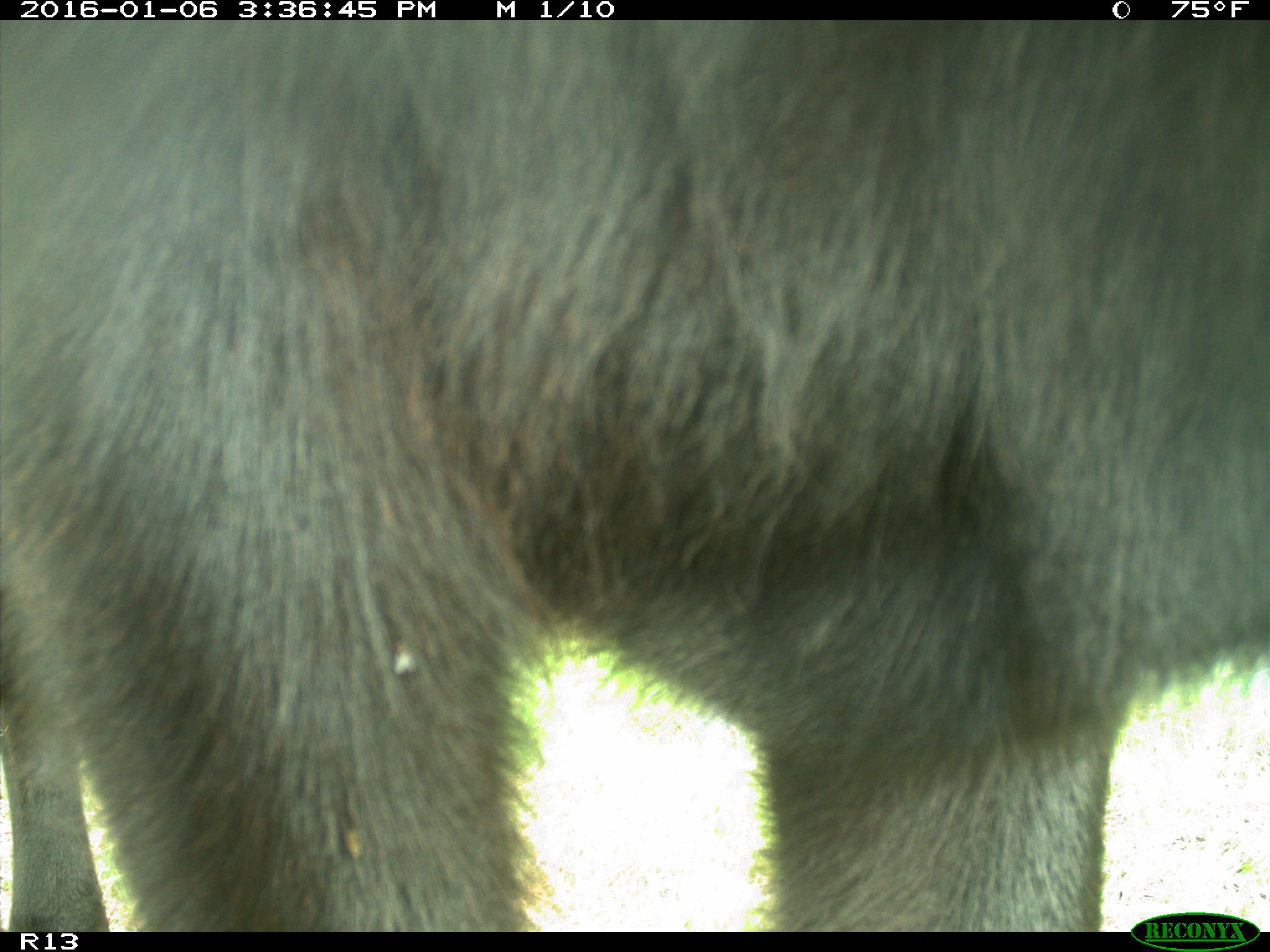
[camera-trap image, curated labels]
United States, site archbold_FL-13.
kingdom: Animalia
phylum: Chordata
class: Mammalia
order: Artiodactyla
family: Bovidae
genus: Bos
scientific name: Bos taurus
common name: domestic cow